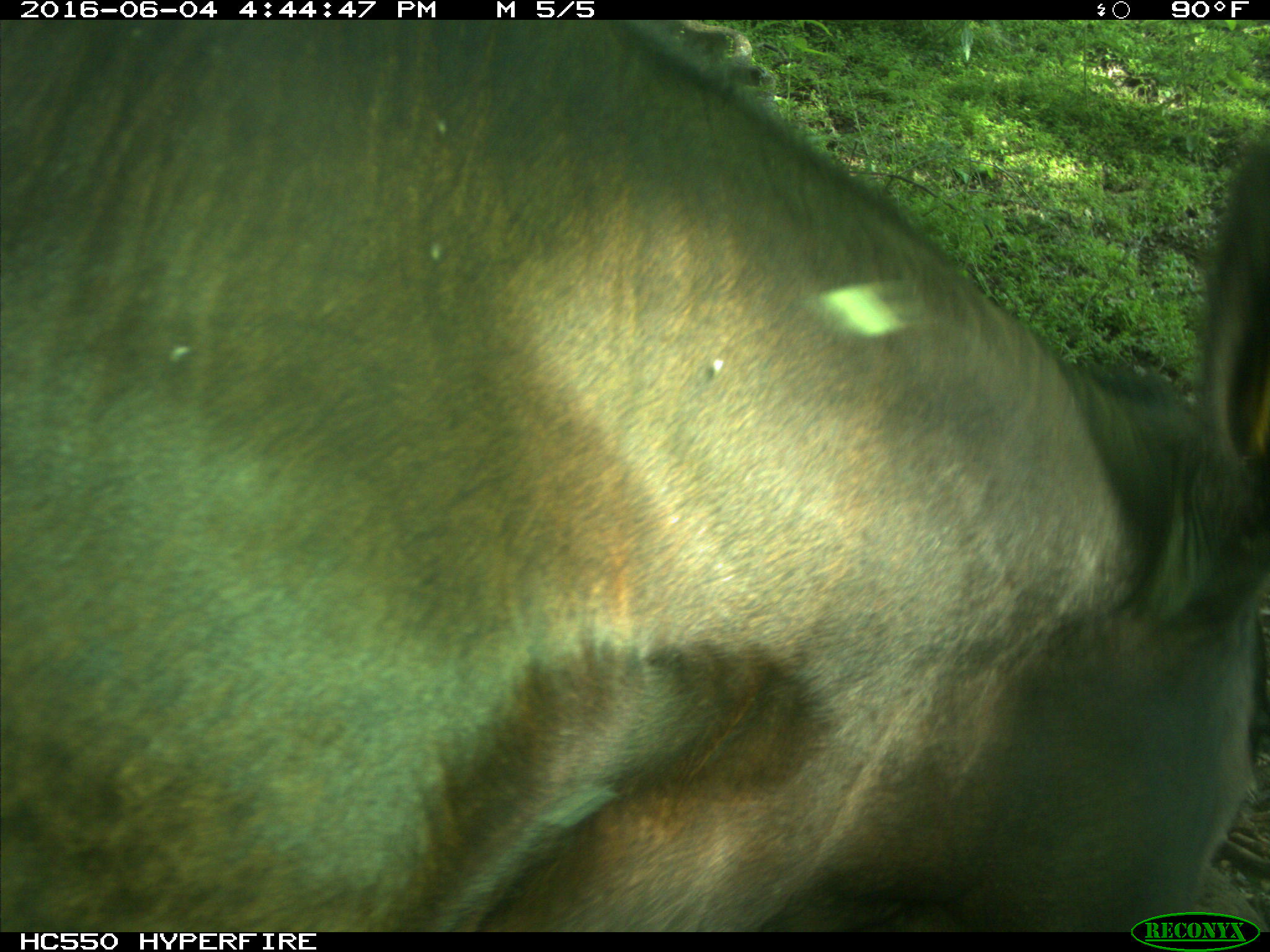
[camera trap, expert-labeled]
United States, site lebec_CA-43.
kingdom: Animalia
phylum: Chordata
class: Mammalia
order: Artiodactyla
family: Bovidae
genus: Bos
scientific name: Bos taurus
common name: domestic cow